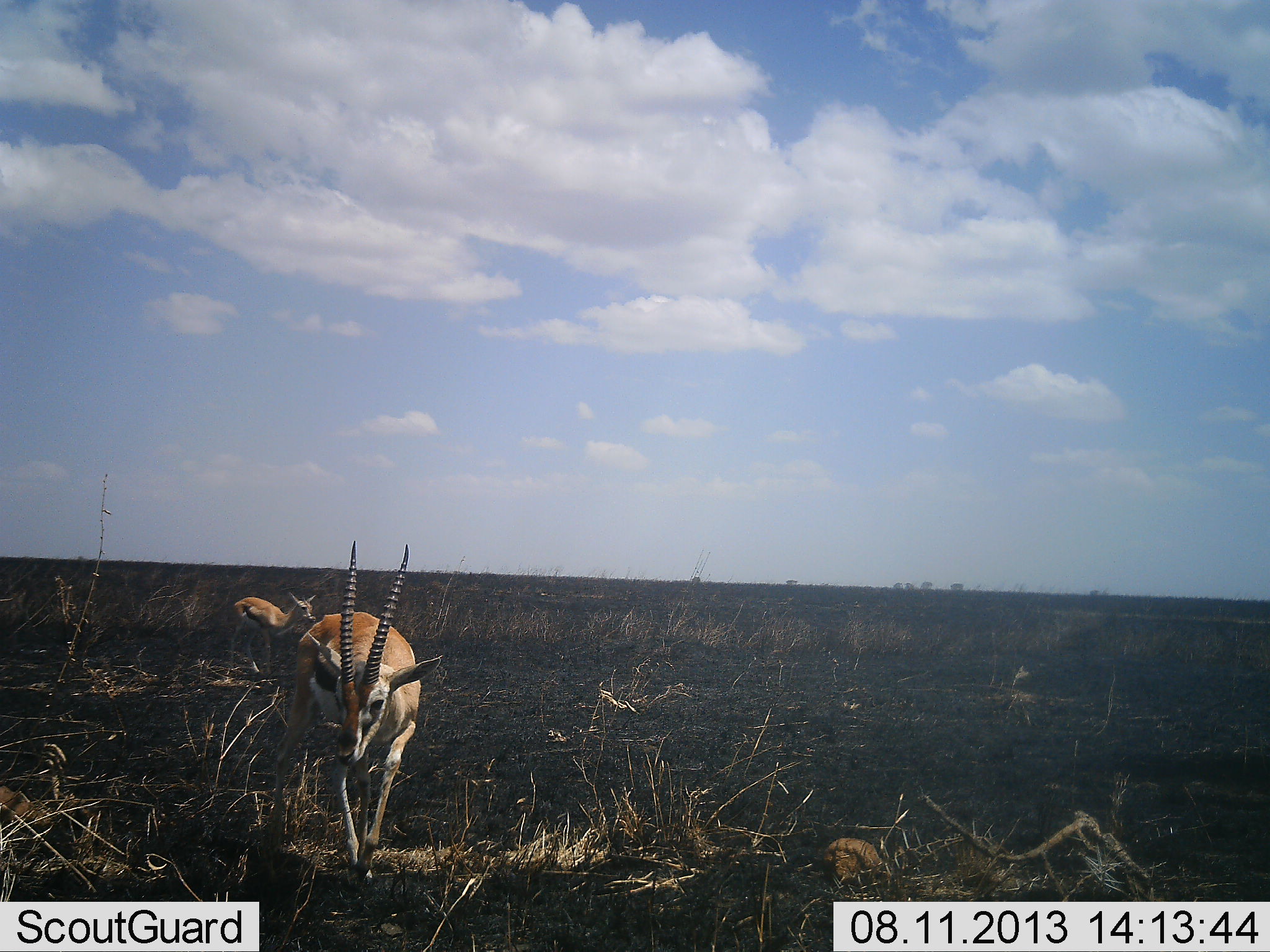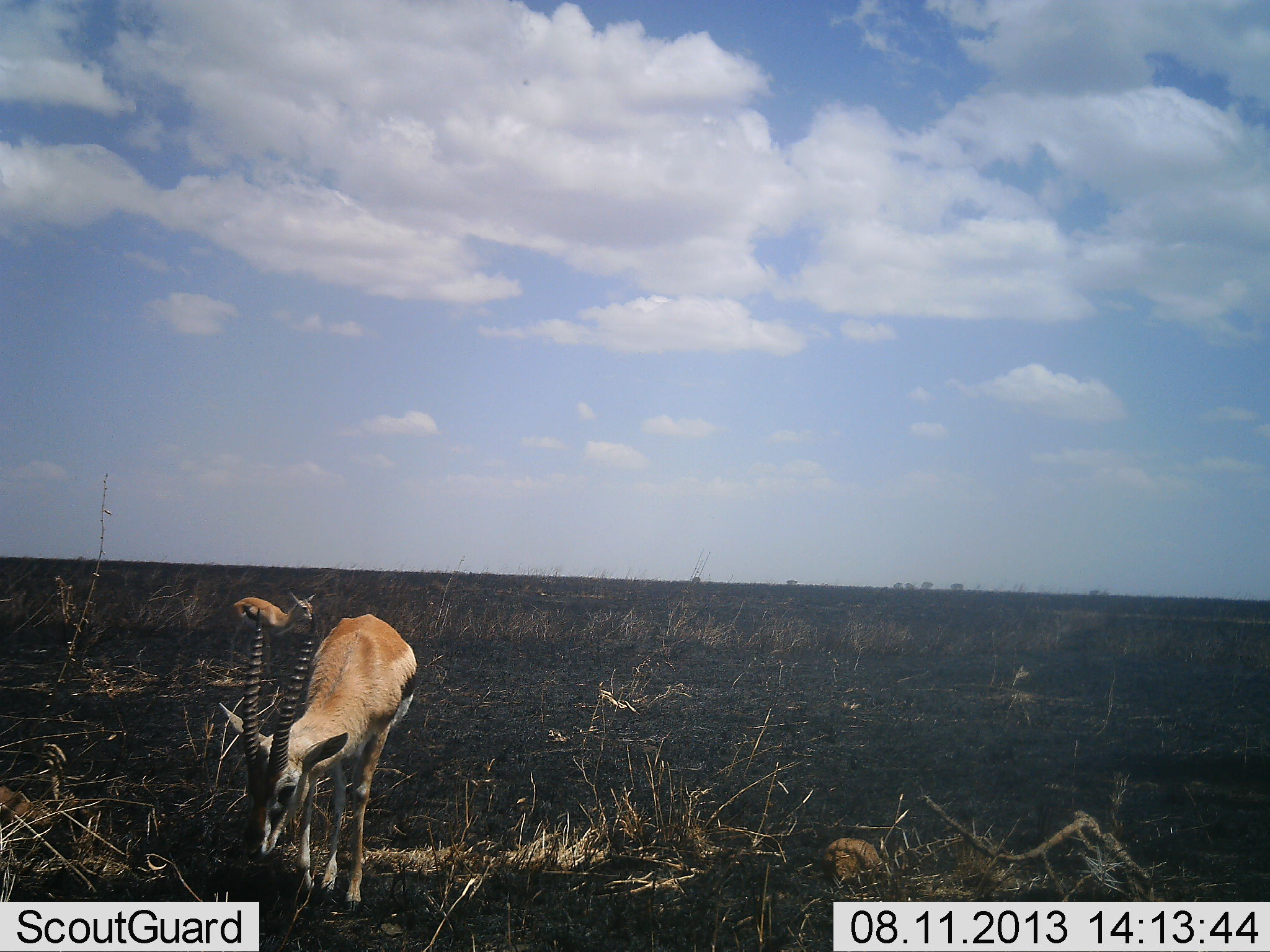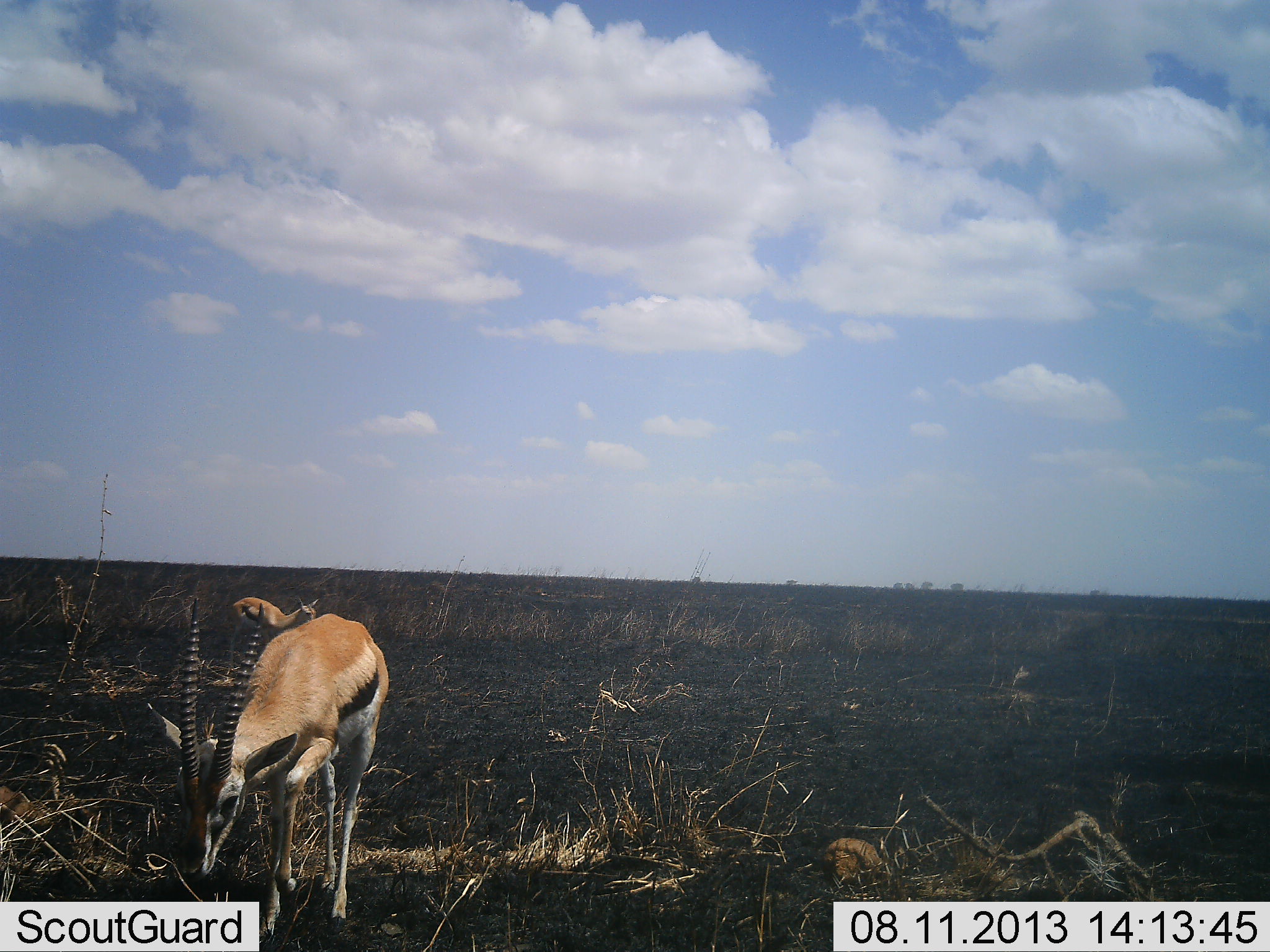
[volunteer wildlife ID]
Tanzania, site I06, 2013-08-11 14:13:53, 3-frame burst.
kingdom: Animalia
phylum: Chordata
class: Mammalia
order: Artiodactyla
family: Bovidae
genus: Eudorcas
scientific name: Eudorcas thomsonii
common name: thomson's gazelle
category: gazellethomsons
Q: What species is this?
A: Gazellethomsons (thomson's gazelle) (Eudorcas thomsonii).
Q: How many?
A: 2.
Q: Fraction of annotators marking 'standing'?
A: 64%.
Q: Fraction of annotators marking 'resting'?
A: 4%.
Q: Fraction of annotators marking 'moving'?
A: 48%.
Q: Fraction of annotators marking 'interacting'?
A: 0%.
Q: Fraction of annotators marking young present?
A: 0%.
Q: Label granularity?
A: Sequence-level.